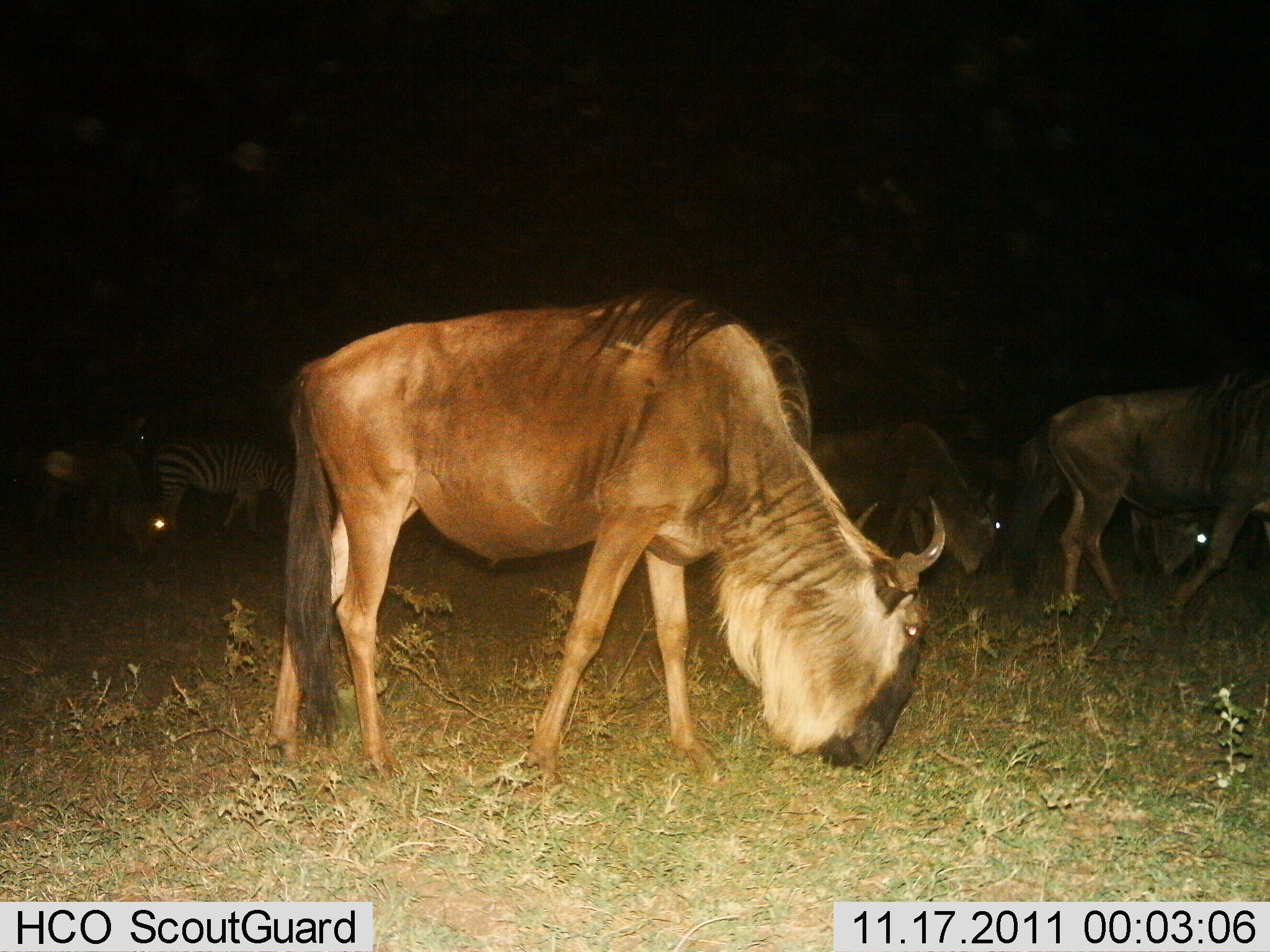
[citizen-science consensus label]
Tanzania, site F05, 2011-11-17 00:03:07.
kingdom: Animalia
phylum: Chordata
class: Mammalia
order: Artiodactyla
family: Bovidae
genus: Connochaetes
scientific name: Connochaetes taurinus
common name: blue wildebeest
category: wildebeest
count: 5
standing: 20%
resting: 0%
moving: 33%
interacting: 0%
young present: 0%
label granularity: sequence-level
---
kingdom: Animalia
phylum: Chordata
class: Mammalia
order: Perissodactyla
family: Equidae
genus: Equus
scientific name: Equus quagga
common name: plains zebra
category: zebra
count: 1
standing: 31%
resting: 0%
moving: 15%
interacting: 0%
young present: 0%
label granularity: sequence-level